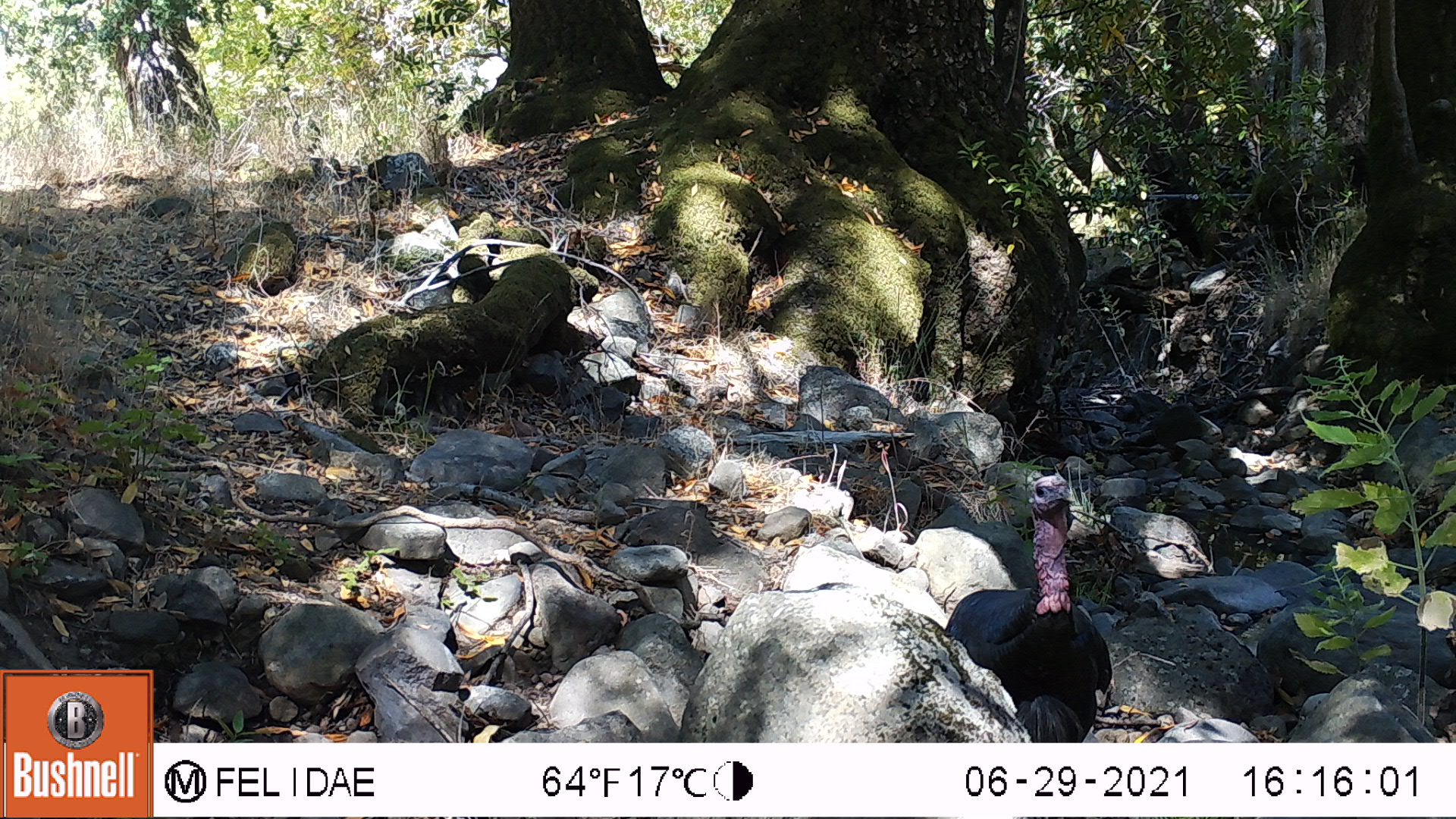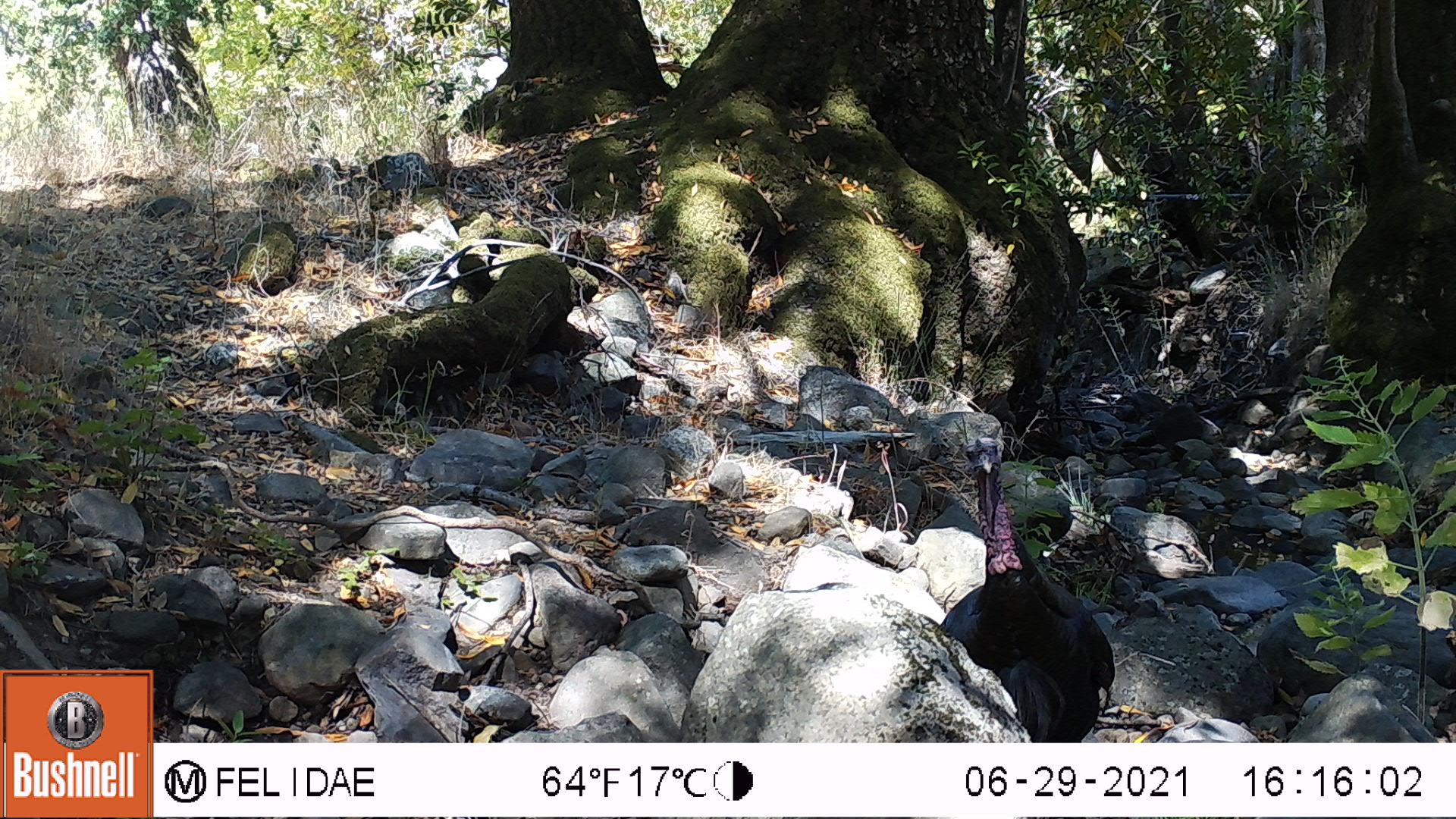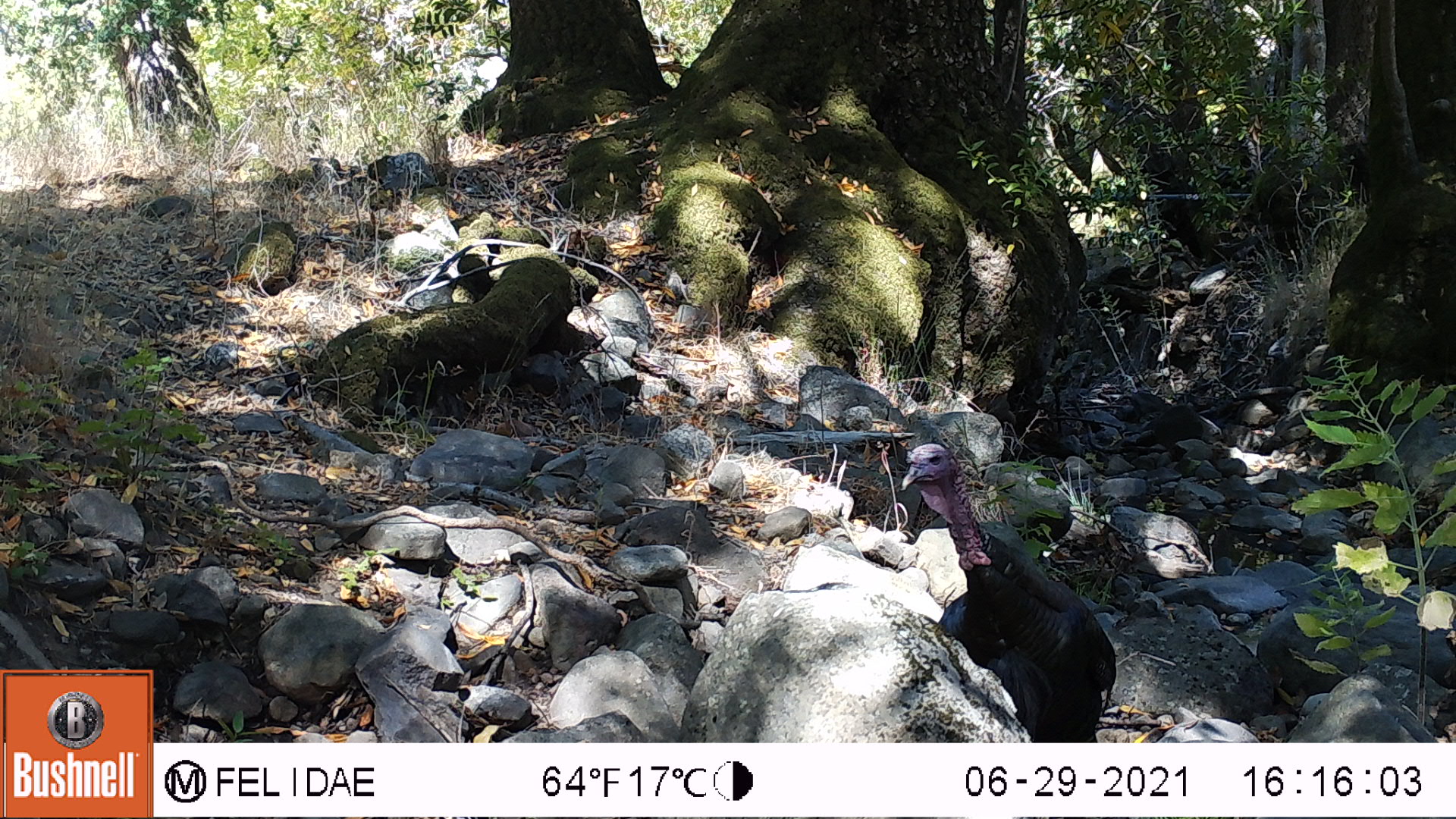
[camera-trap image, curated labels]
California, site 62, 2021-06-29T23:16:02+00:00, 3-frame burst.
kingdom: Animalia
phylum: Chordata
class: Aves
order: Galliformes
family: Phasianidae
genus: Meleagris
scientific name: Meleagris gallopavo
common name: turkey